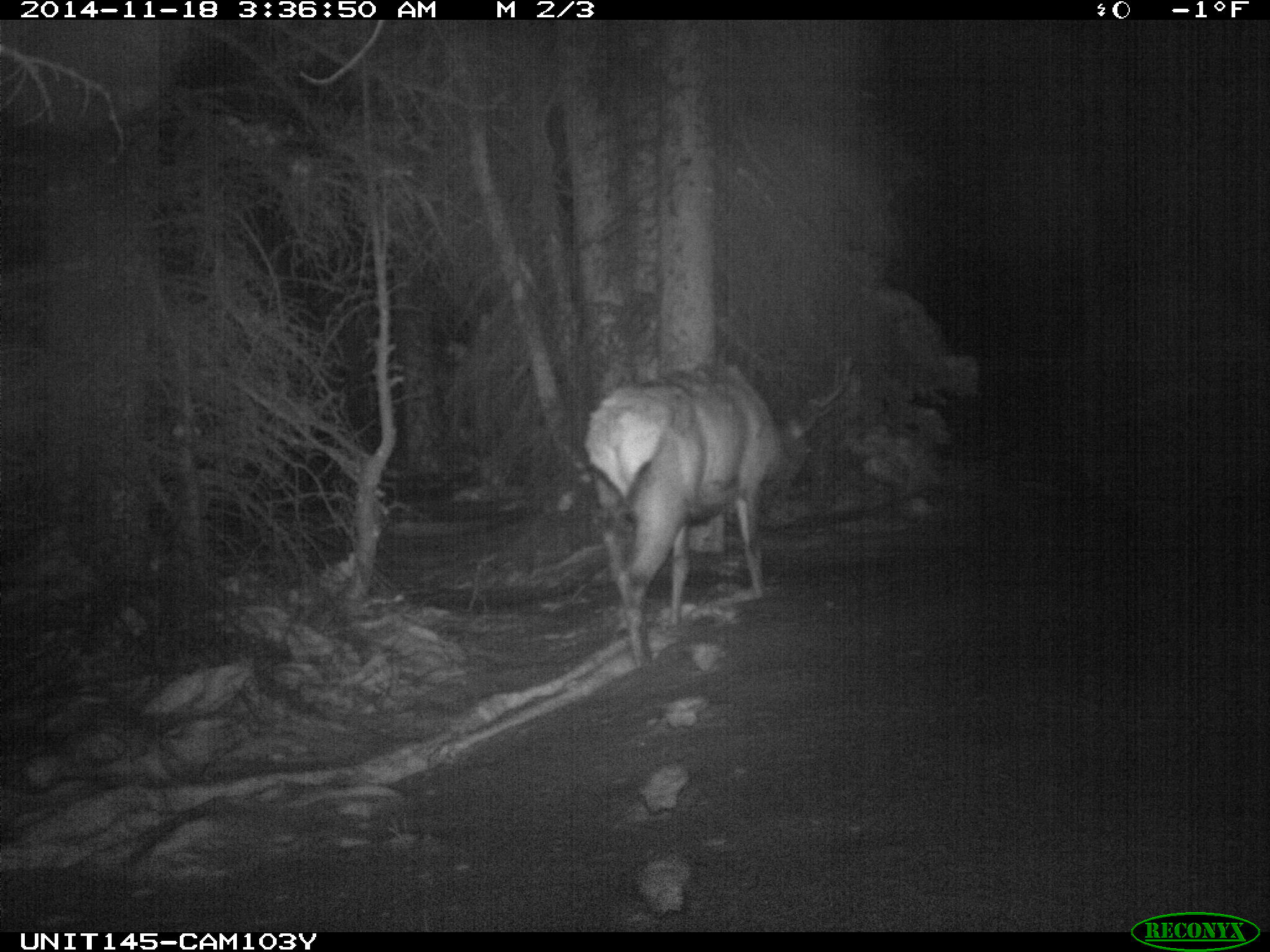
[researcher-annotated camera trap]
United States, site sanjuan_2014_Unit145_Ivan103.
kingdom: Animalia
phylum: Chordata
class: Mammalia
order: Artiodactyla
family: Cervidae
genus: Cervus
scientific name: Cervus elaphus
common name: red deer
Cervus elaphus (red deer).